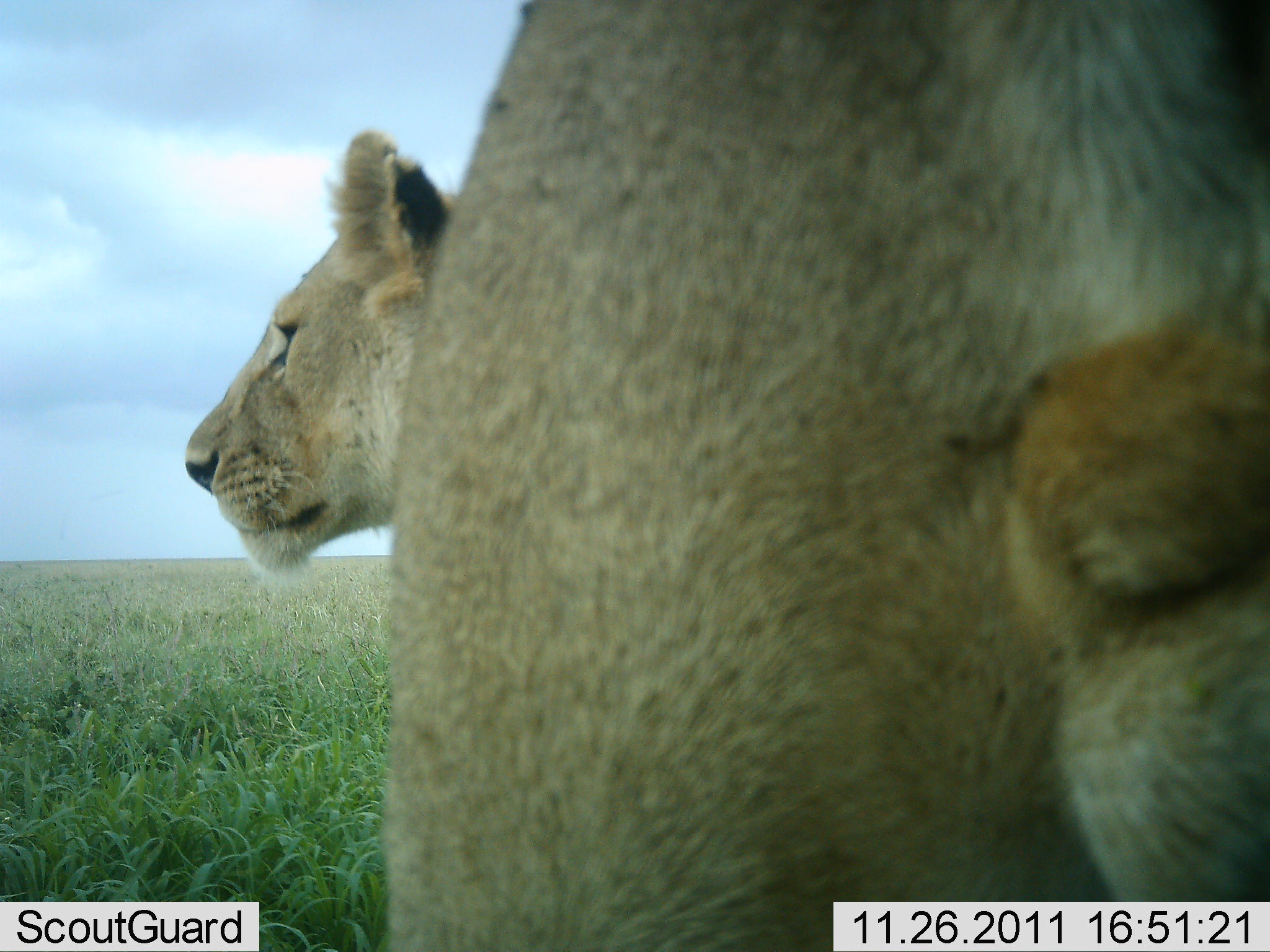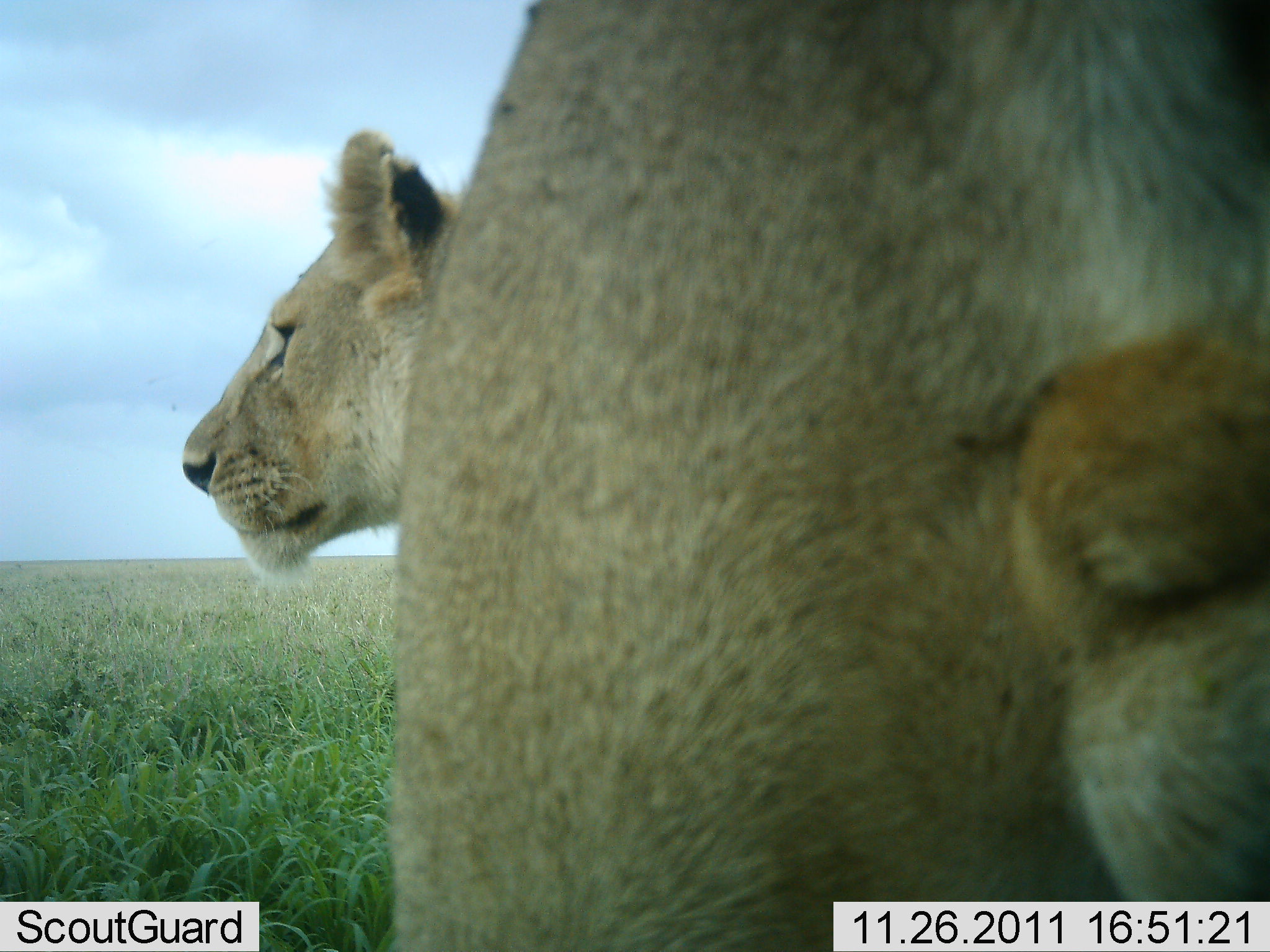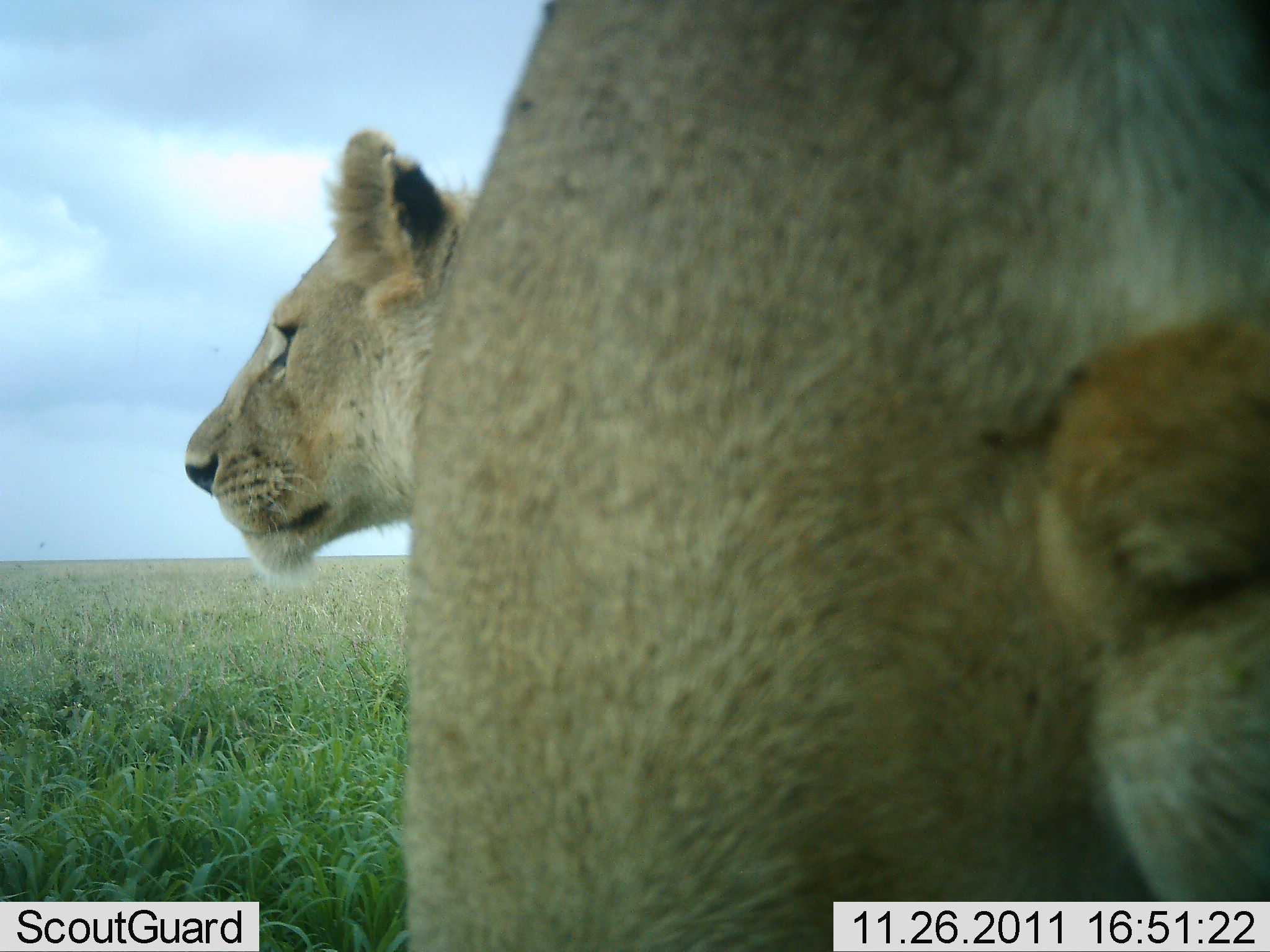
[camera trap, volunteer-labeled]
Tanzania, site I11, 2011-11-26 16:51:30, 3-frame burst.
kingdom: Animalia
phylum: Chordata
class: Mammalia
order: Carnivora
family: Felidae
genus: Panthera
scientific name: Panthera leo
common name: lion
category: lionfemale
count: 1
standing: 85%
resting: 8%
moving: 0%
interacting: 15%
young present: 0%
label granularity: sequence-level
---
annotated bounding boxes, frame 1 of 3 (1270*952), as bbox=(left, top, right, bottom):
animal: bbox=(185, 1, 1269, 952)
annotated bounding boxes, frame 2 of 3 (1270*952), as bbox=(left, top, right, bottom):
animal: bbox=(184, 1, 1269, 952)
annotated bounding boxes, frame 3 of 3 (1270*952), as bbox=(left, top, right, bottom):
animal: bbox=(180, 1, 1269, 952)